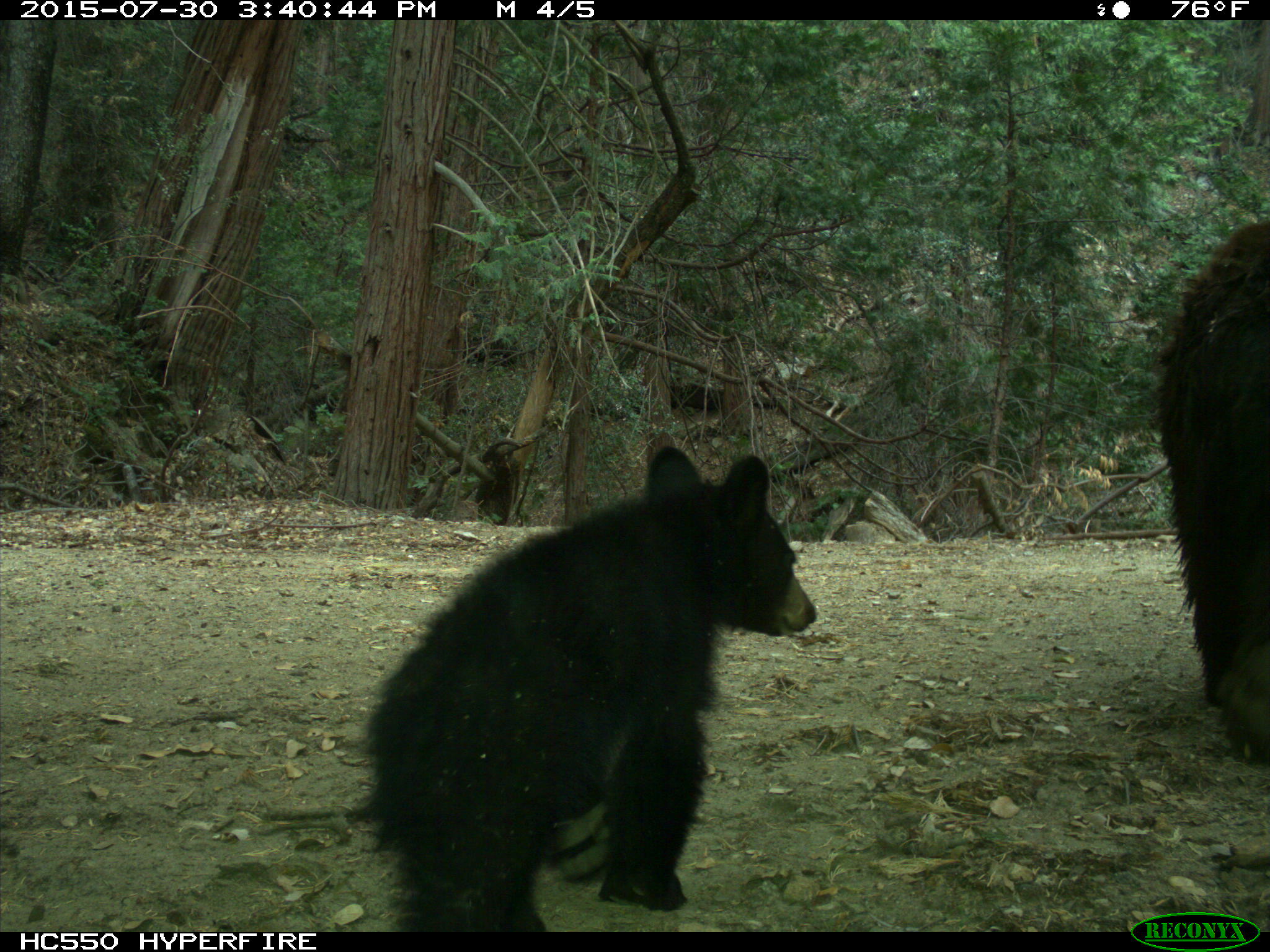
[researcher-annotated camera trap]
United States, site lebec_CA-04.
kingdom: Animalia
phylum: Chordata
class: Mammalia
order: Carnivora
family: Ursidae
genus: Ursus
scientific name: Ursus americanus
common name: american black bear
Ursus americanus (american black bear).